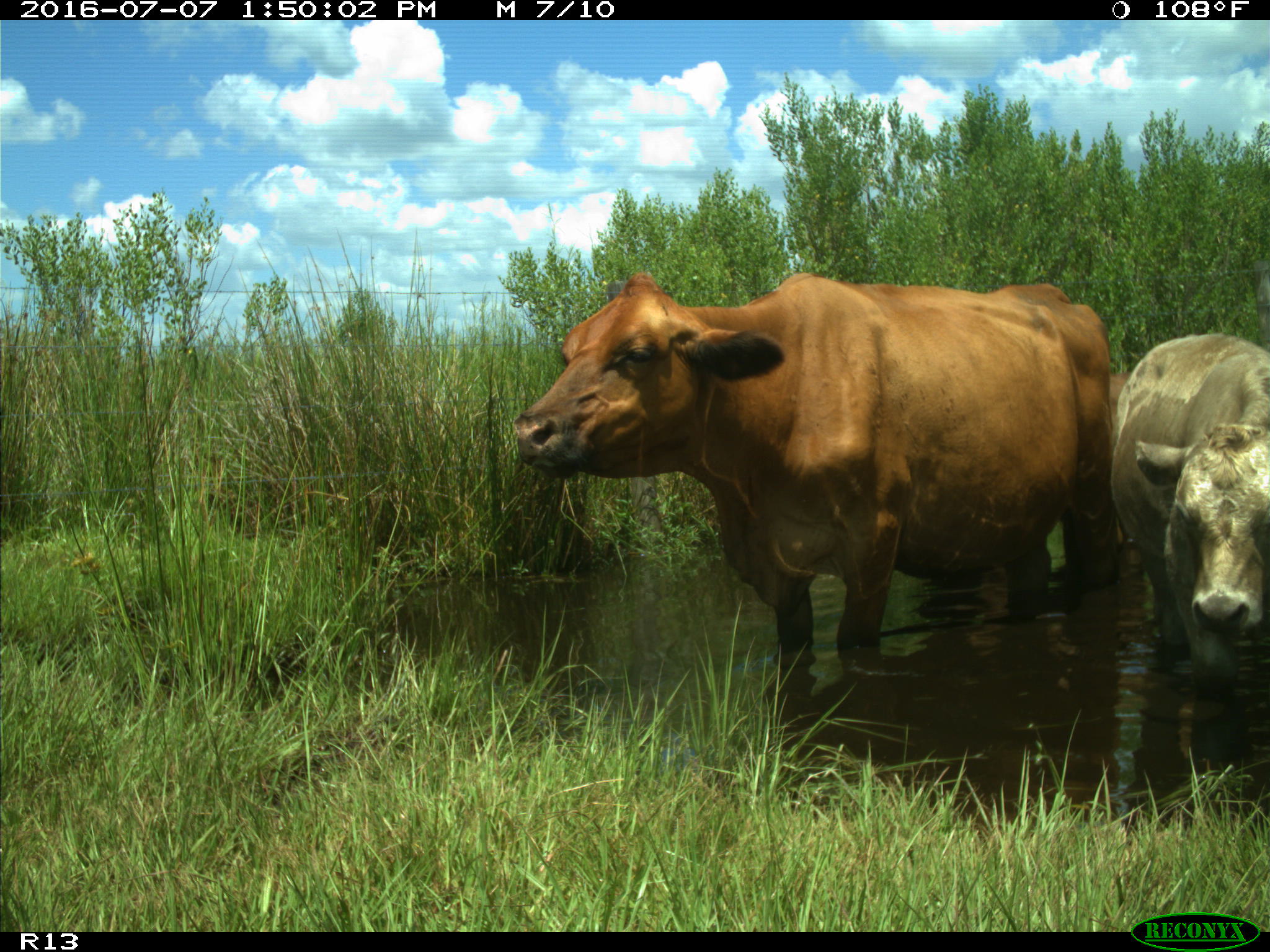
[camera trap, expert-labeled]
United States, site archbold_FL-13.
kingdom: Animalia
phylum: Chordata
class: Mammalia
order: Artiodactyla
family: Bovidae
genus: Bos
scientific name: Bos taurus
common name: domestic cow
Bos taurus (domestic cow).